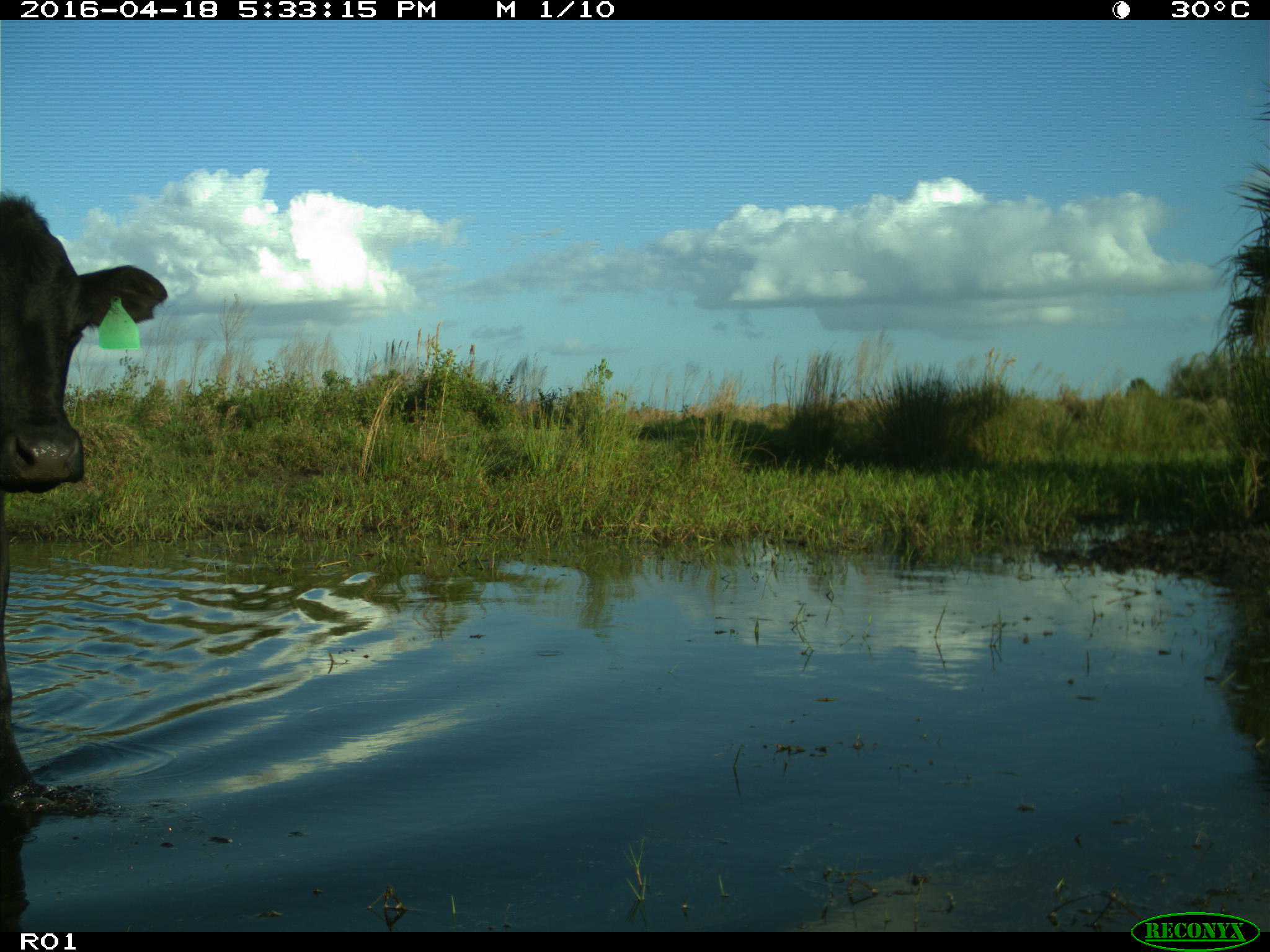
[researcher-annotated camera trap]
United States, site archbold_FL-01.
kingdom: Animalia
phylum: Chordata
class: Mammalia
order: Artiodactyla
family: Bovidae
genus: Bos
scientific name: Bos taurus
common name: domestic cow